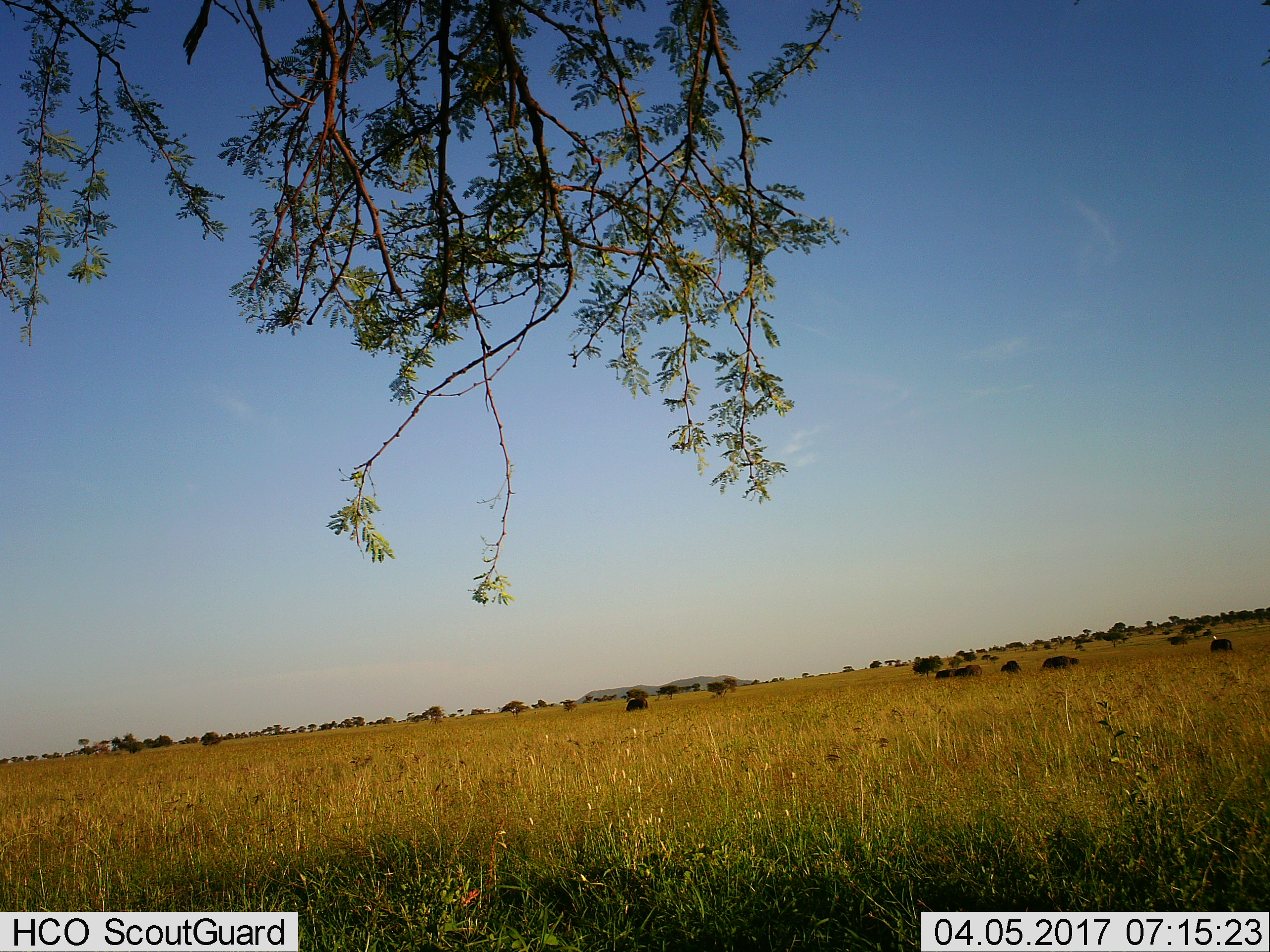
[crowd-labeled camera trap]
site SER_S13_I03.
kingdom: Animalia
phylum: Chordata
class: Mammalia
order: Artiodactyla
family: Bovidae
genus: Connochaetes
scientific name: Connochaetes taurinus taurinus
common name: blue wildebeest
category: wildebeestblue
Wildebeestblue (blue wildebeest) (Connochaetes taurinus taurinus), count 11-50. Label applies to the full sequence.